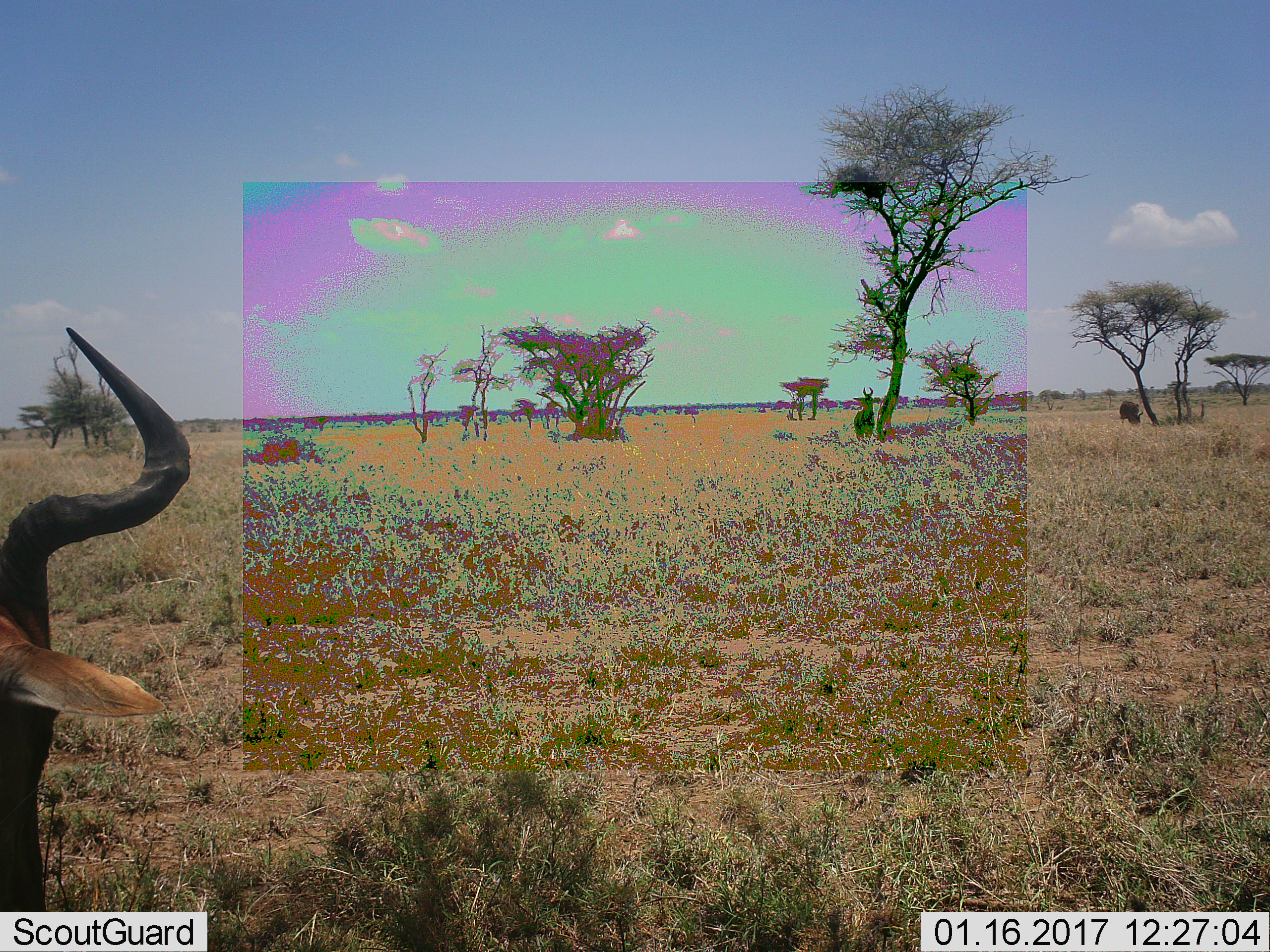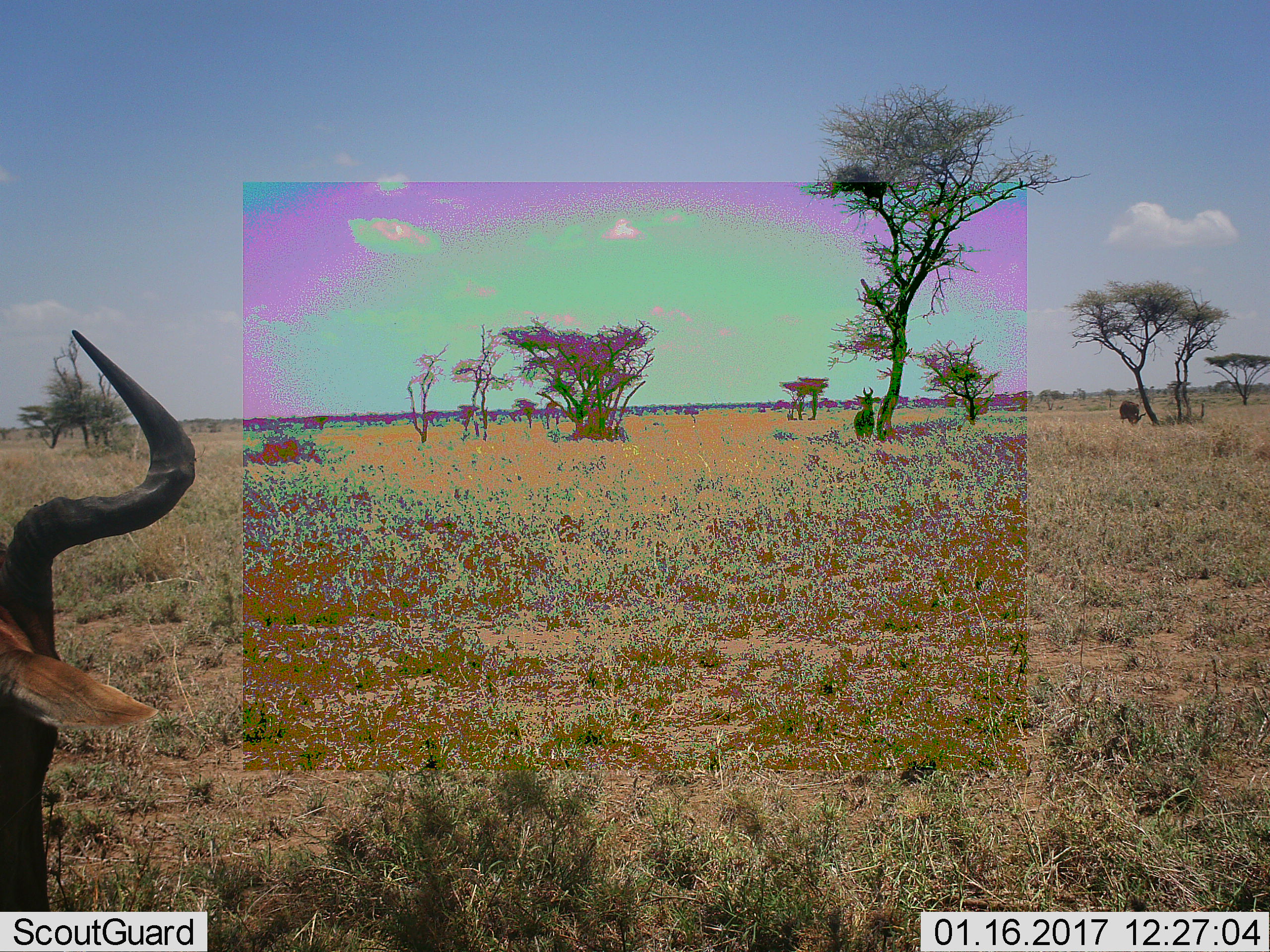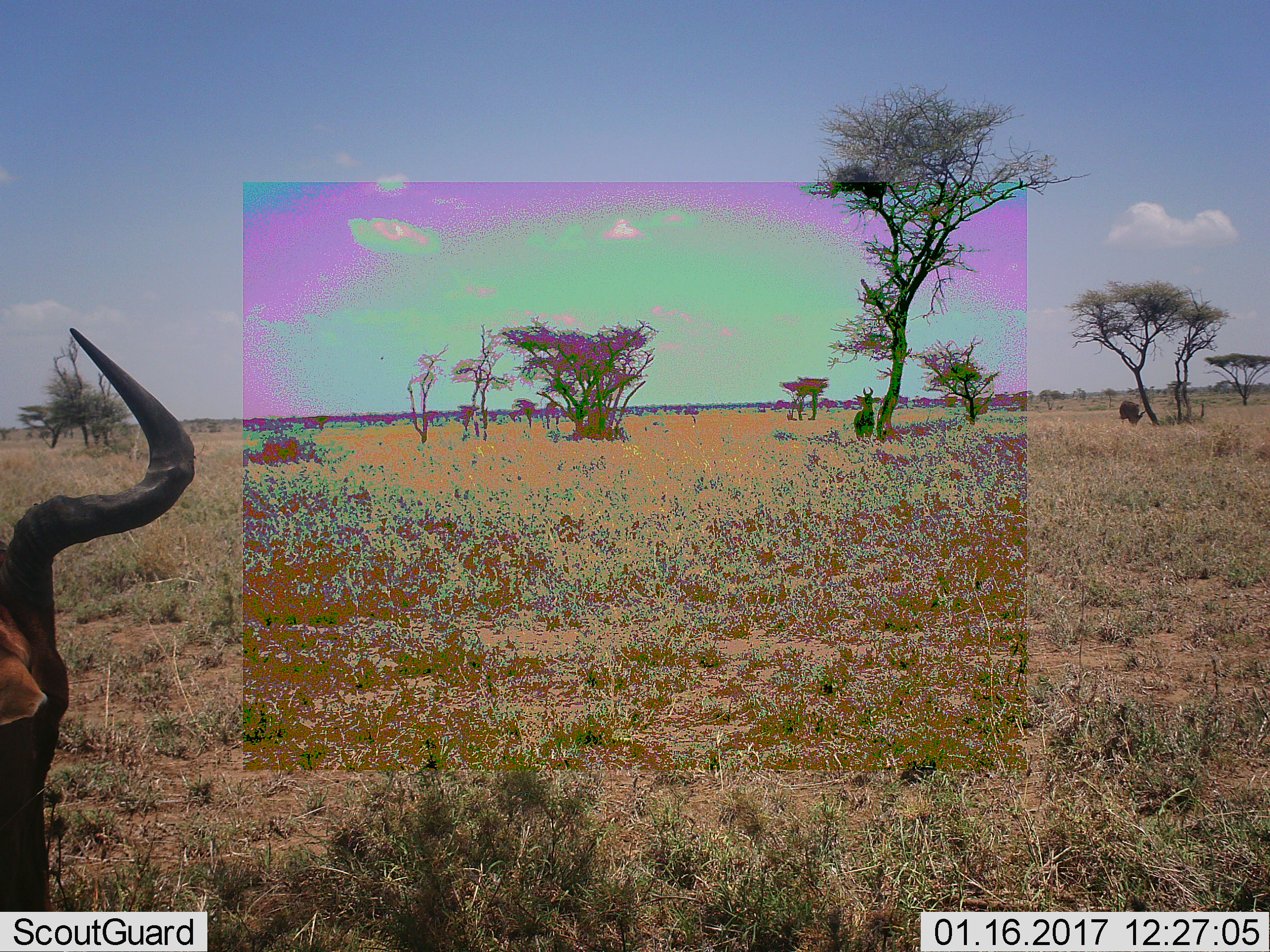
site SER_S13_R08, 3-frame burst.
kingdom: Animalia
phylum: Chordata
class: Mammalia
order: Artiodactyla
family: Bovidae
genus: Alcelaphus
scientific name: Alcelaphus buselaphus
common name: hartebeest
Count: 3.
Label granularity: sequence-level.